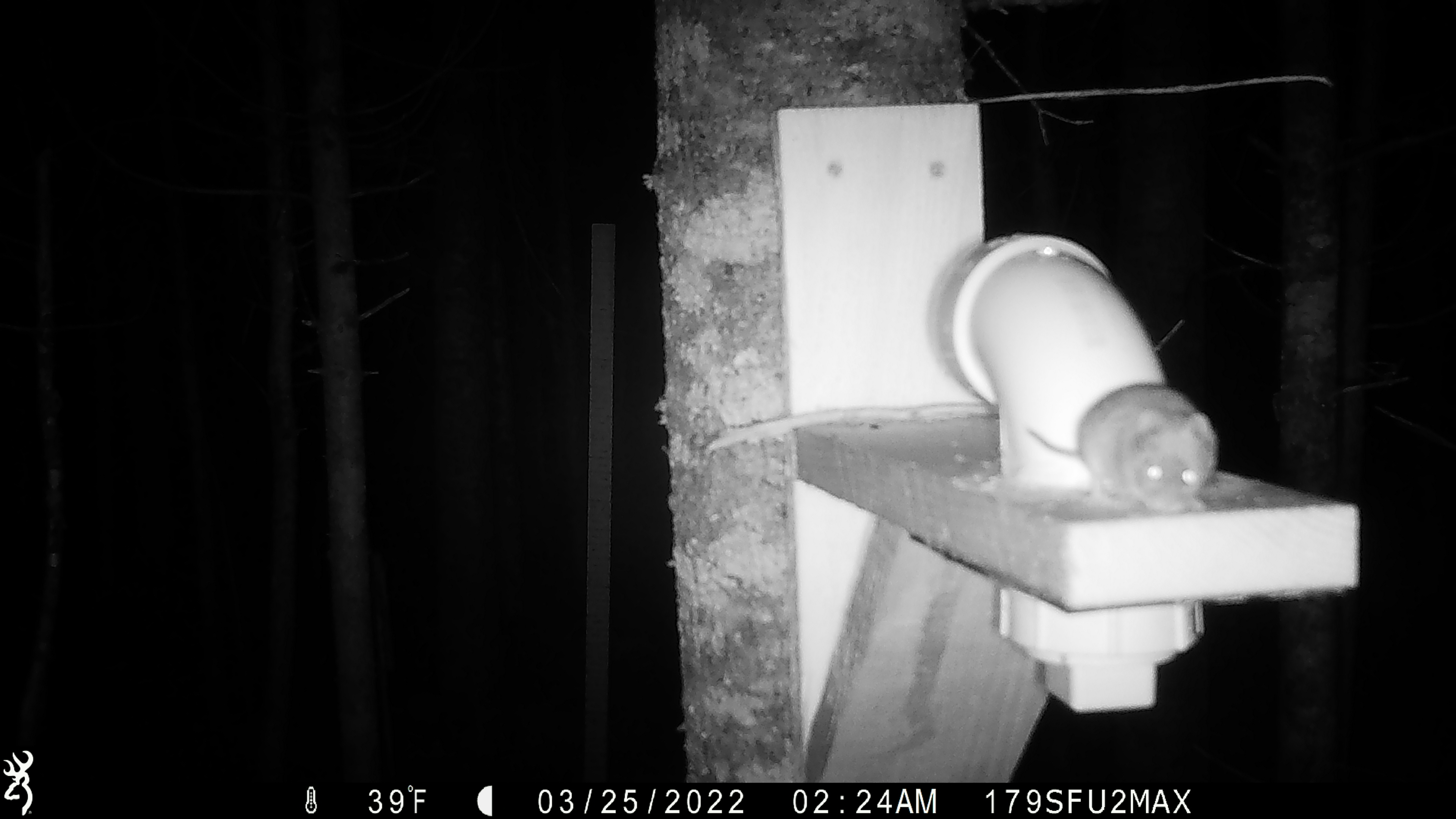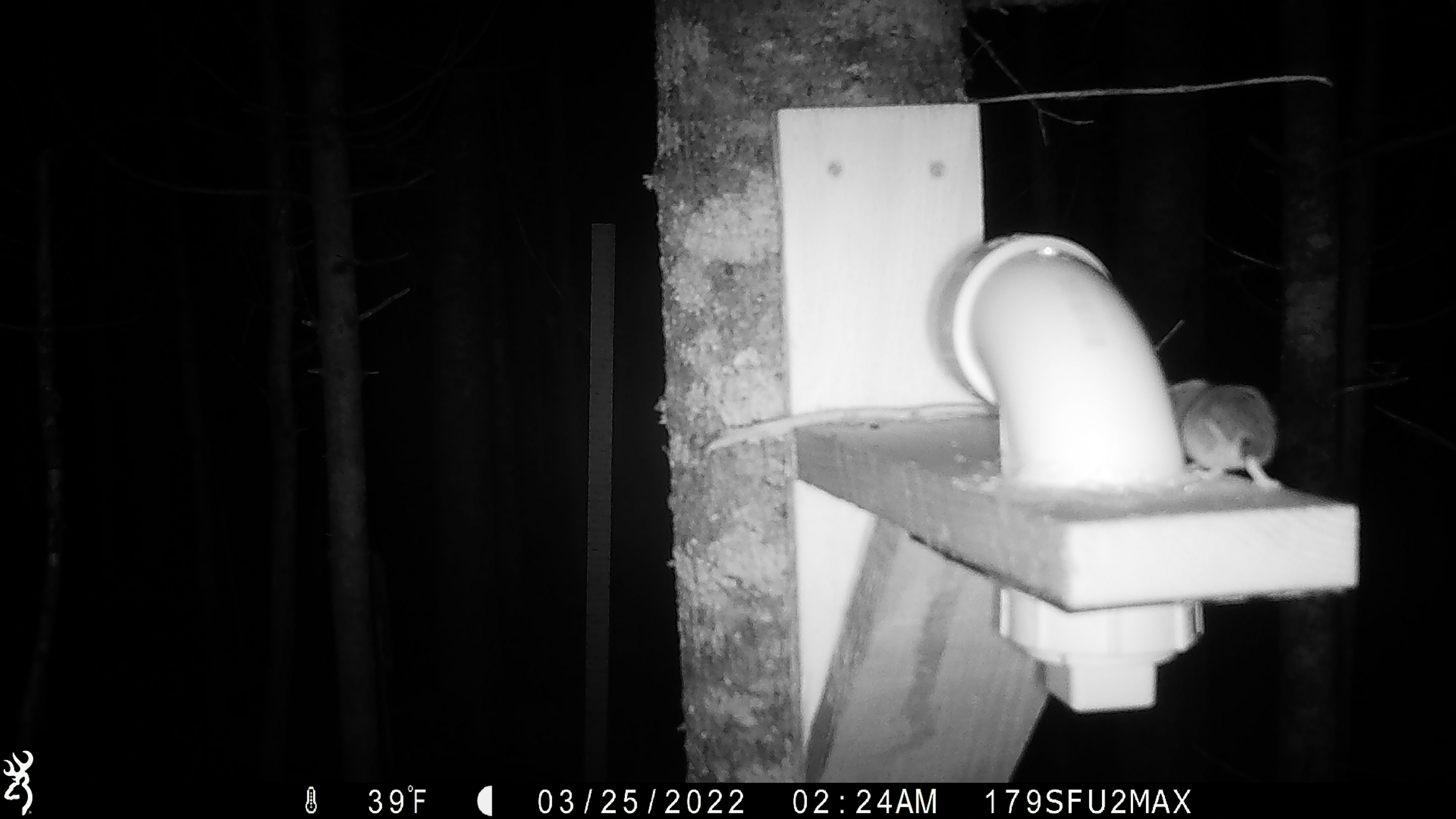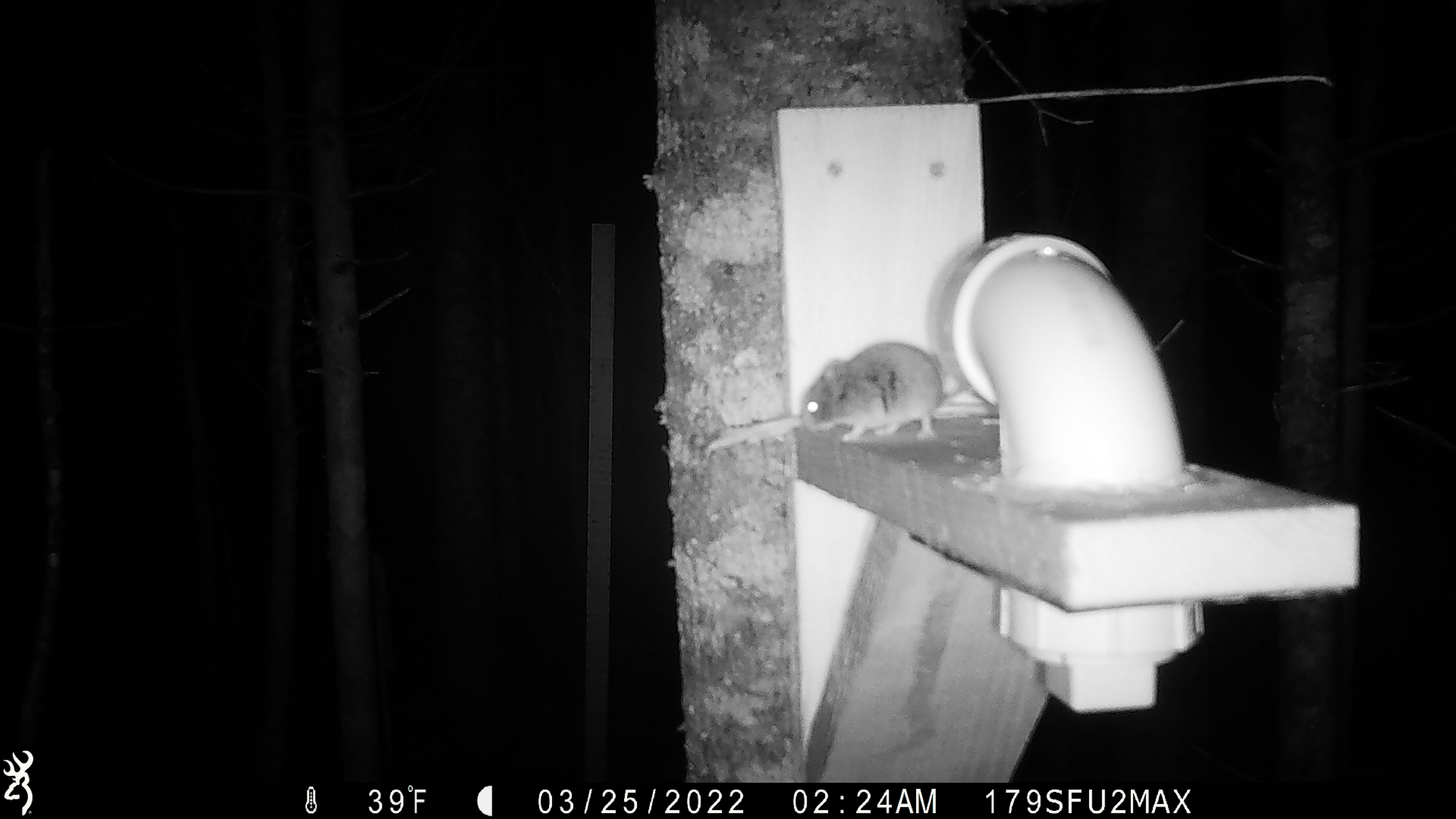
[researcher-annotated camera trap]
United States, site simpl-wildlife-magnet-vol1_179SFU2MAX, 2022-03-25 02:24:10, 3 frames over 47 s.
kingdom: Animalia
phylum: Chordata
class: Mammalia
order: Rodentia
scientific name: Rodentia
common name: mouse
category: mouse sp.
Mouse sp. (mouse) (Rodentia).